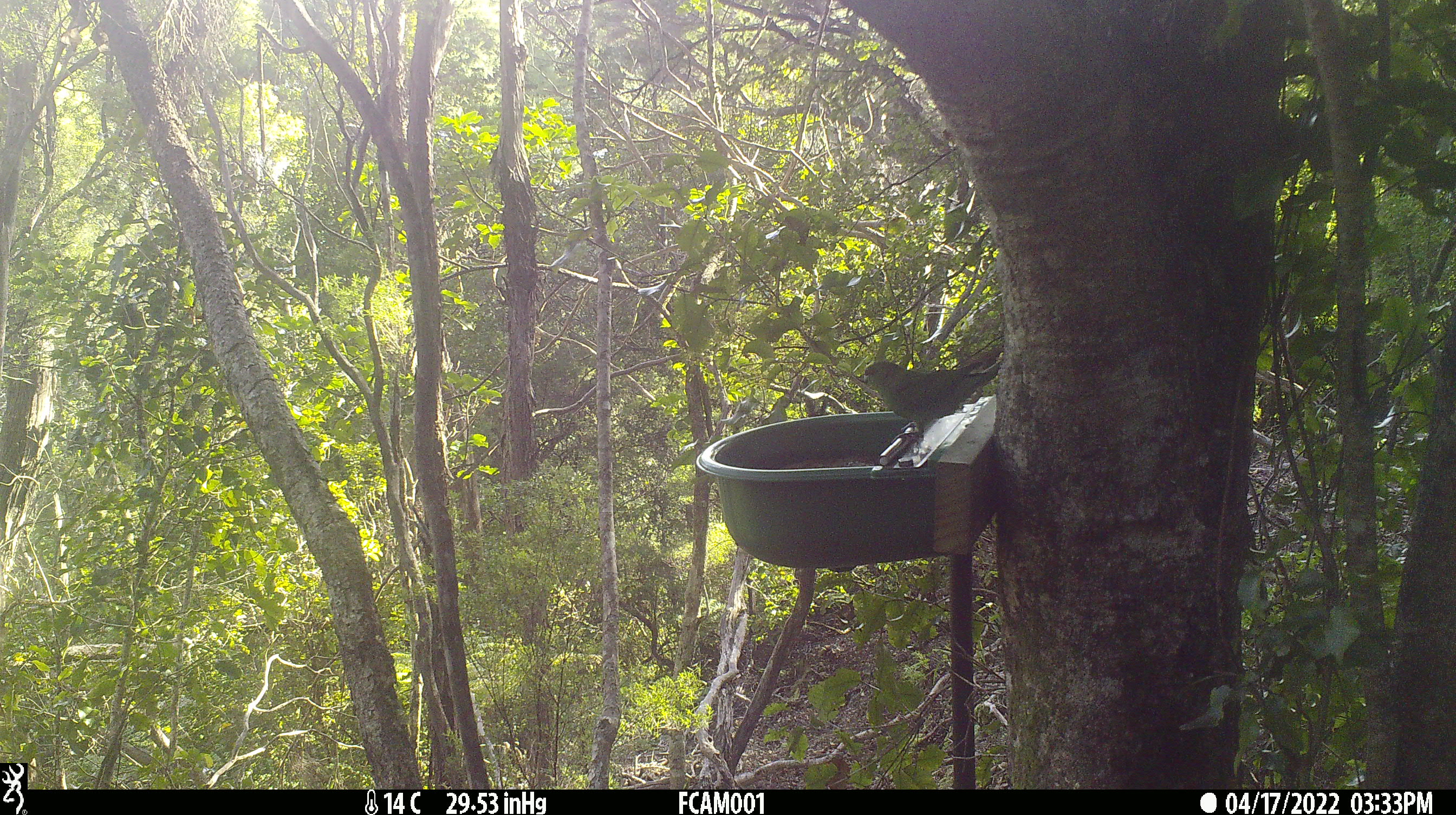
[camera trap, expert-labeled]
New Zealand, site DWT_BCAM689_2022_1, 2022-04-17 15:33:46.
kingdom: Animalia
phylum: Chordata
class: Aves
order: Psittaciformes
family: Psittaculidae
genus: Cyanoramphus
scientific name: Cyanoramphus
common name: parakeet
Parakeet (Cyanoramphus).